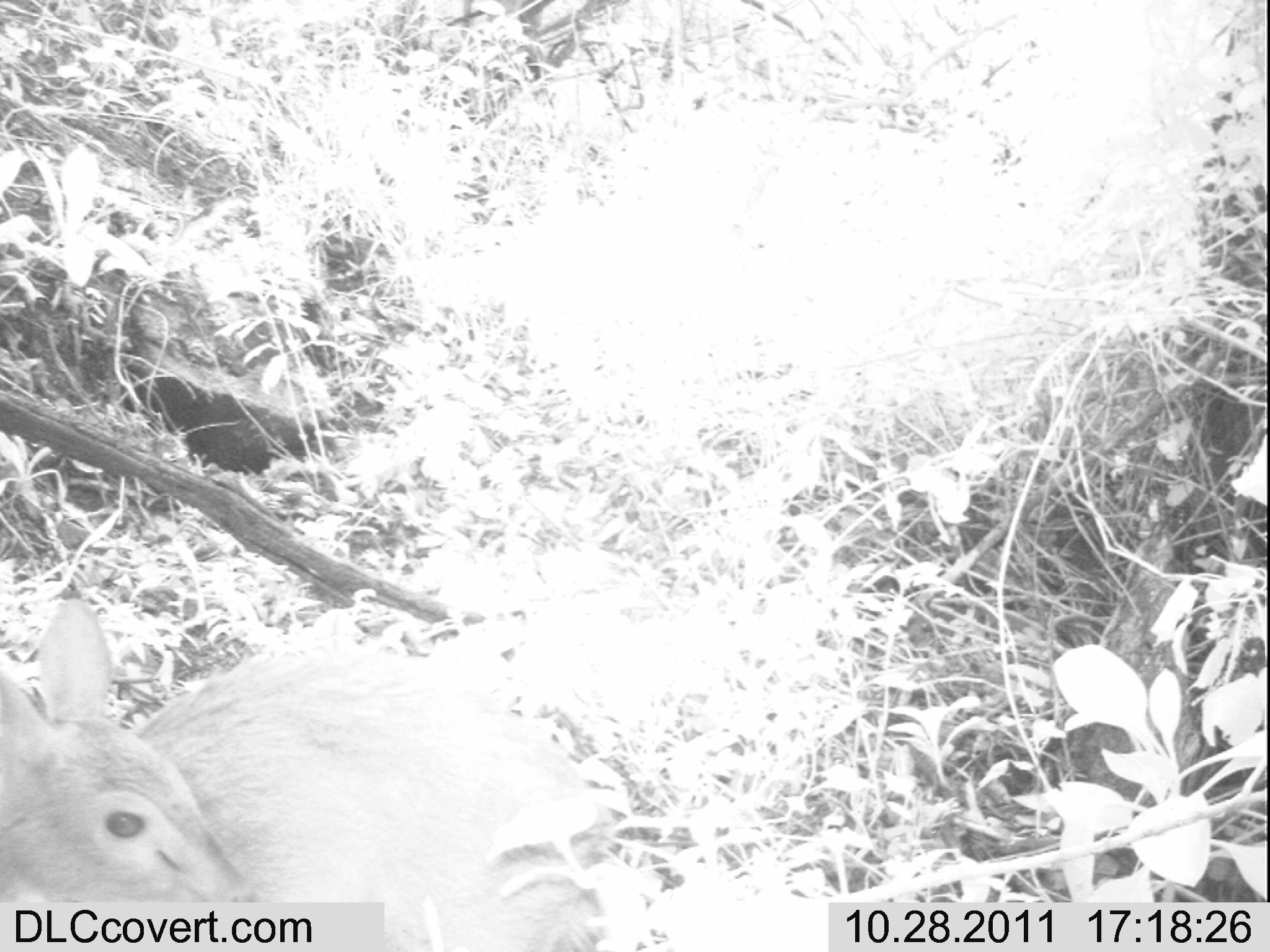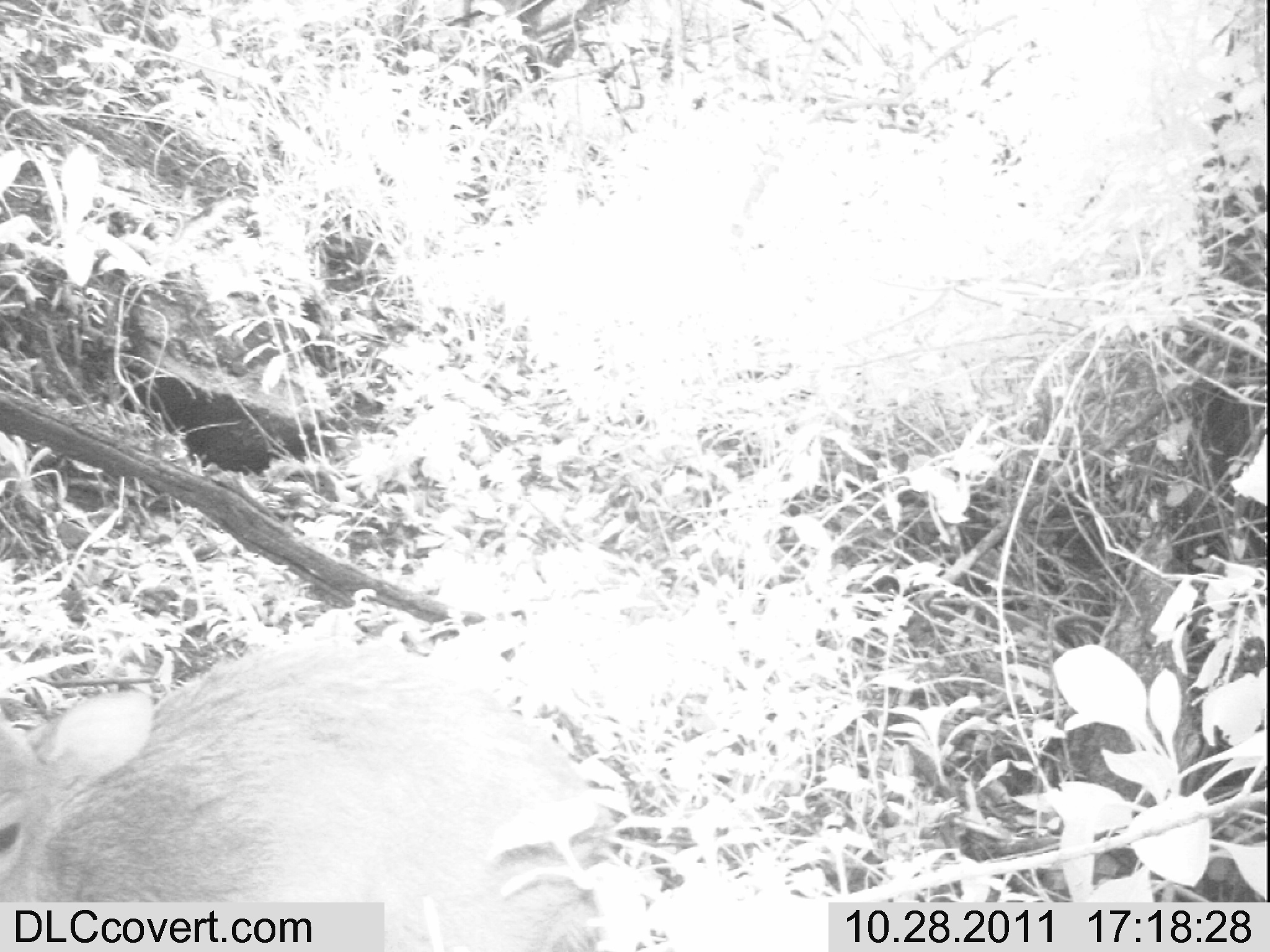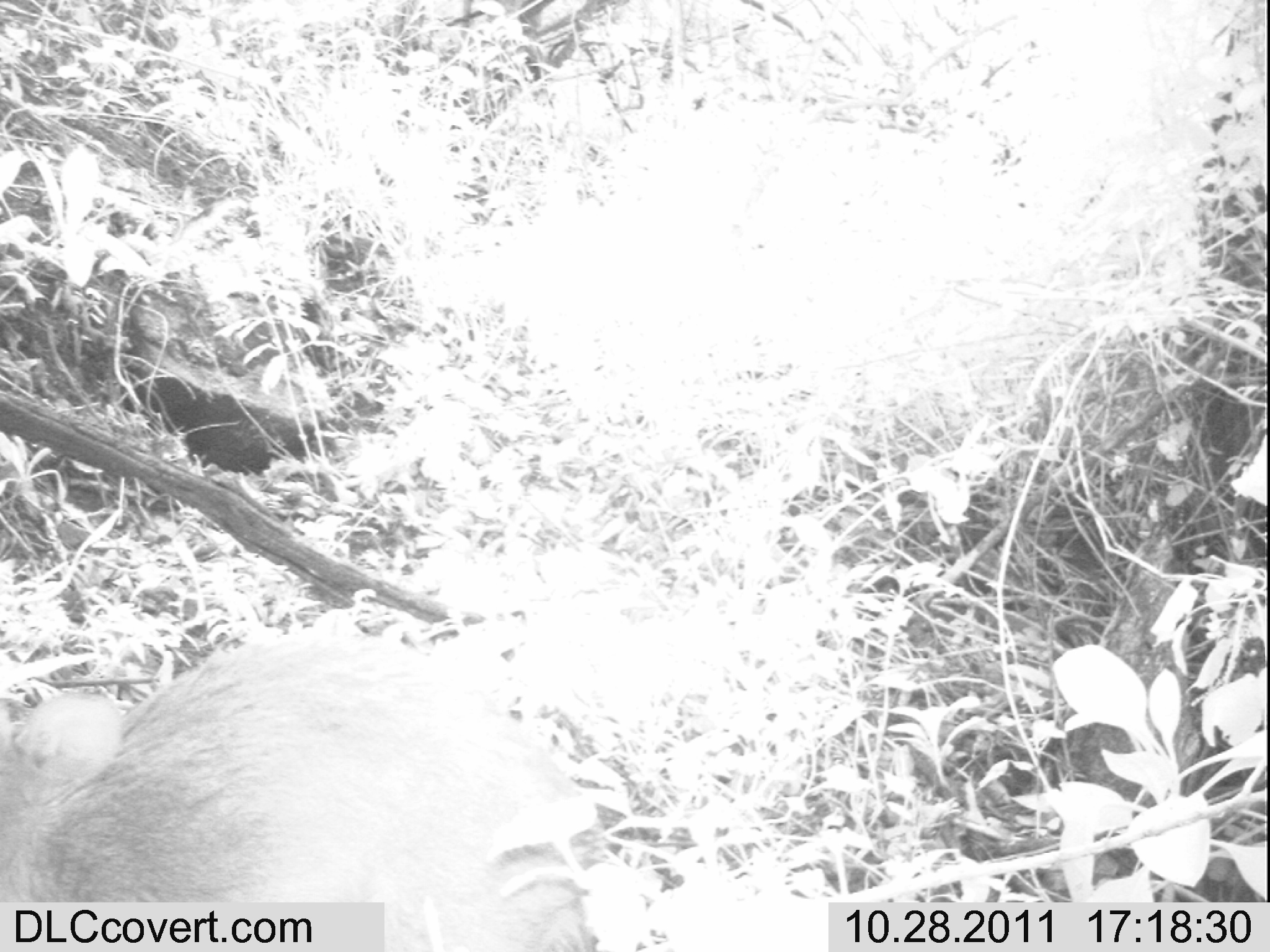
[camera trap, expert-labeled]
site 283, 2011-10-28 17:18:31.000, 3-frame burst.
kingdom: Animalia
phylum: Chordata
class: Mammalia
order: Artiodactyla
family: Bovidae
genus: Nesotragus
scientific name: Nesotragus moschatus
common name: suni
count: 1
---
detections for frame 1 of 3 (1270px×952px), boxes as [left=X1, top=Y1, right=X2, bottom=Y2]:
nesotragus moschatus: [left=0, top=595, right=627, bottom=950]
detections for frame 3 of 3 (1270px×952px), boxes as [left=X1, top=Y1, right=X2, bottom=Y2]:
nesotragus moschatus: [left=0, top=626, right=612, bottom=950]